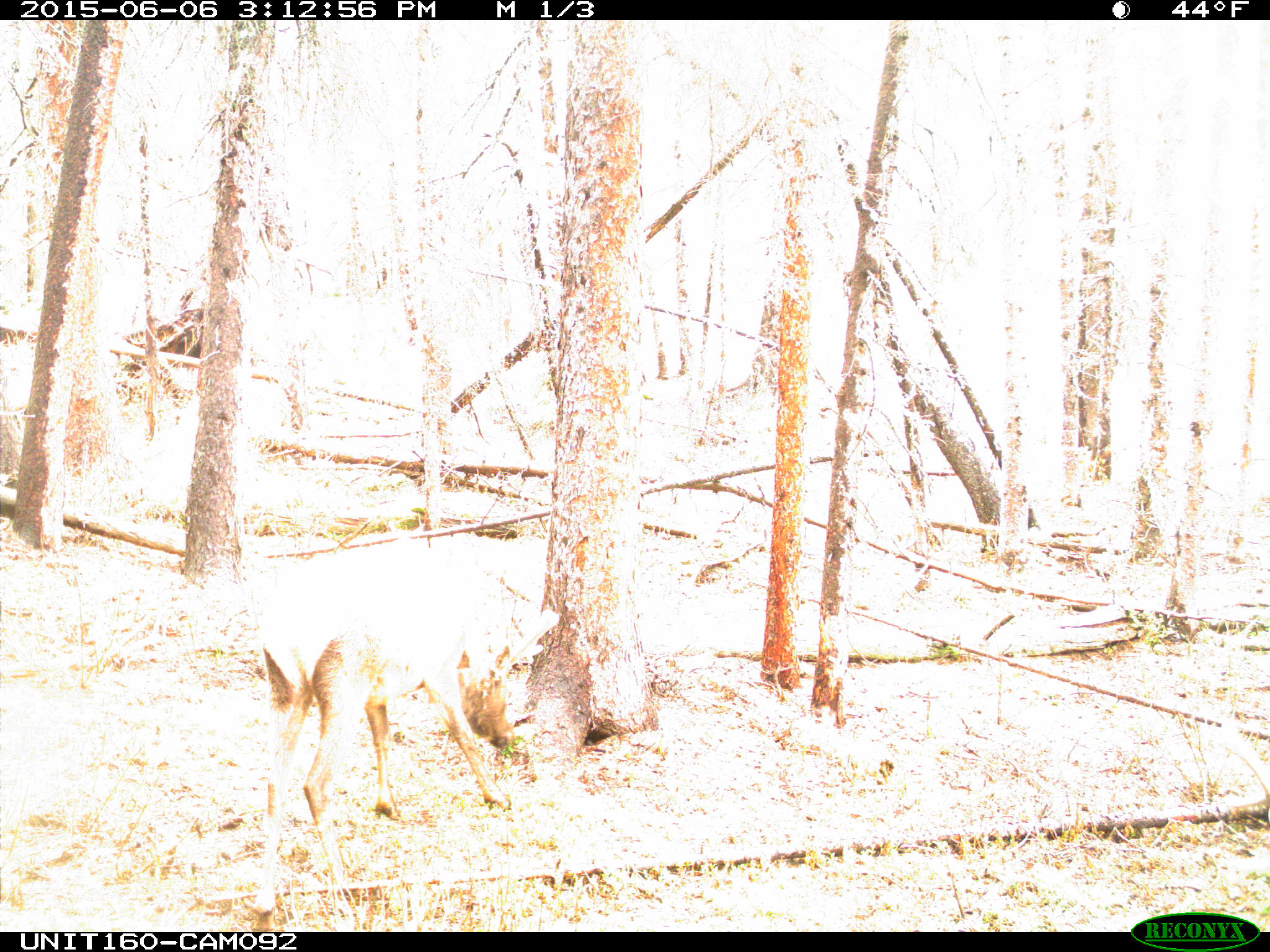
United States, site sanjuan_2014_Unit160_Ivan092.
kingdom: Animalia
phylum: Chordata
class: Mammalia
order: Artiodactyla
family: Cervidae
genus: Cervus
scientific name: Cervus elaphus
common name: red deer